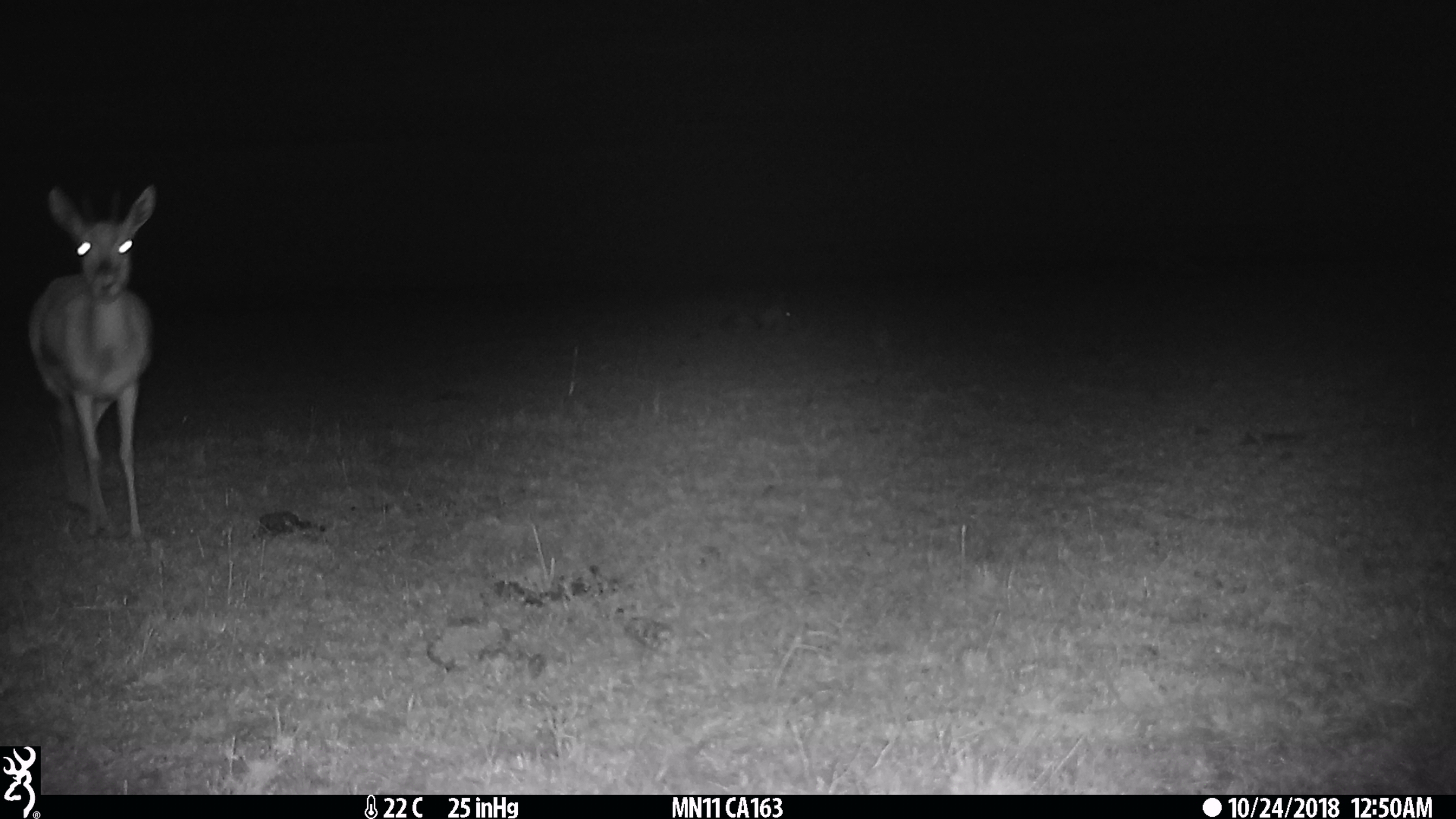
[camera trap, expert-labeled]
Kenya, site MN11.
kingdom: Animalia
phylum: Chordata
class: Mammalia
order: Artiodactyla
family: Bovidae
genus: Eudorcas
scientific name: Eudorcas thomsonii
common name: thomon's gazelle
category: gazelle thomsons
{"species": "gazelle thomsons (thomon's gazelle) (Eudorcas thomsonii)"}